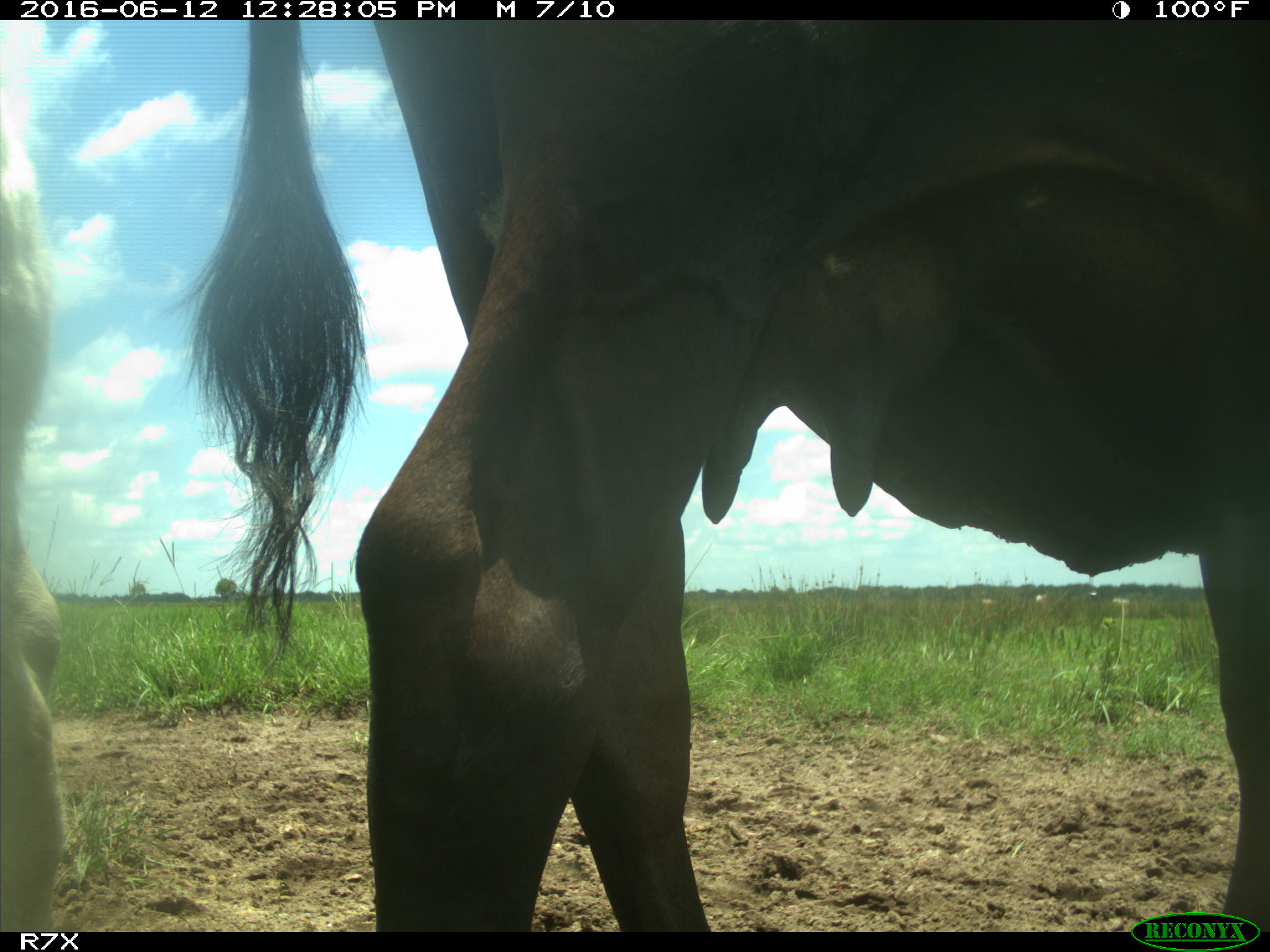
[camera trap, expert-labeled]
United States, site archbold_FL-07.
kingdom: Animalia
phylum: Chordata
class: Mammalia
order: Artiodactyla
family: Bovidae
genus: Bos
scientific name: Bos taurus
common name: domestic cow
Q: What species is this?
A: Bos taurus (domestic cow).